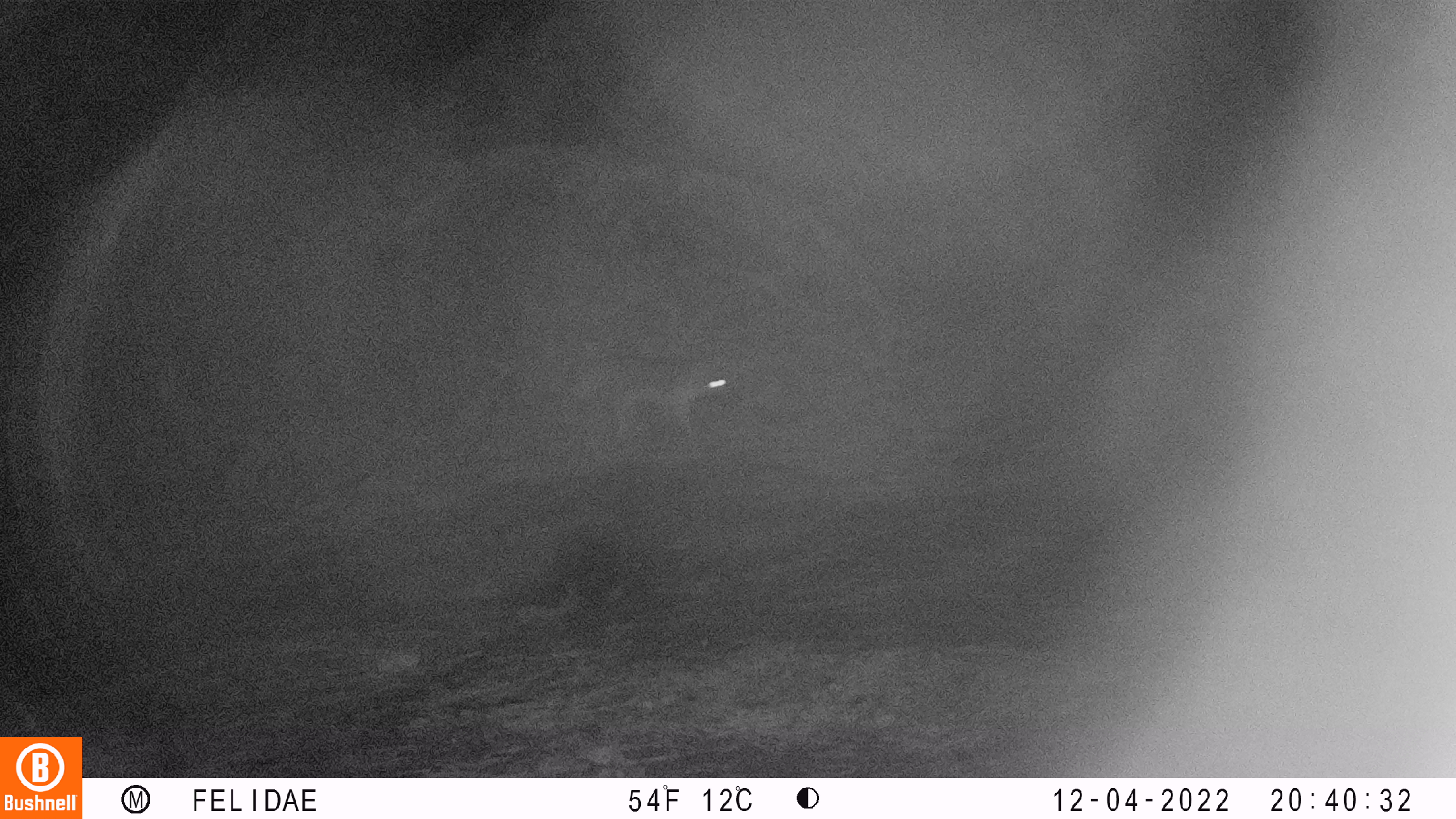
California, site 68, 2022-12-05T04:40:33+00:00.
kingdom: Animalia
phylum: Chordata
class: Mammalia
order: Carnivora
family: Canidae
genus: Canis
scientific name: Canis latrans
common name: coyote